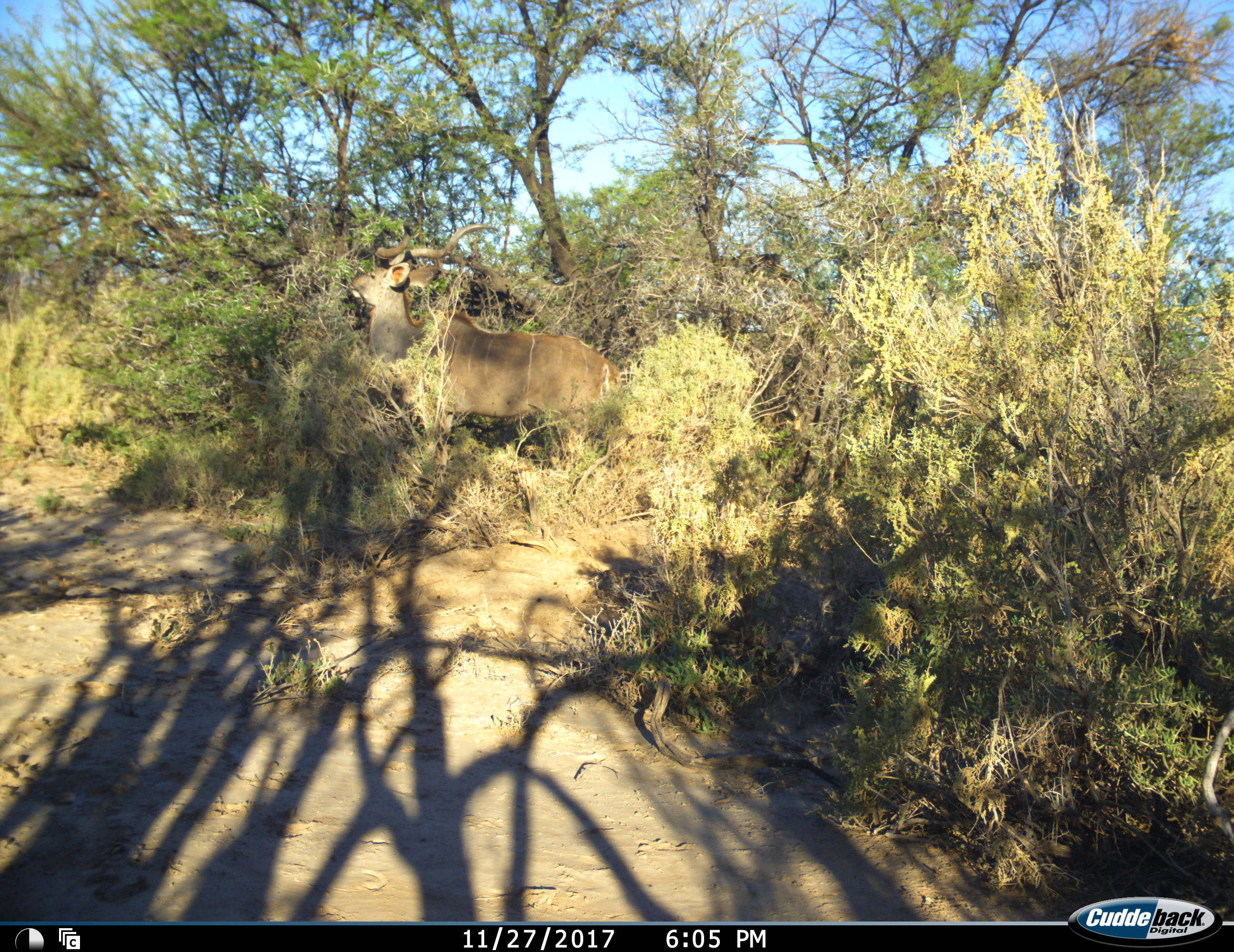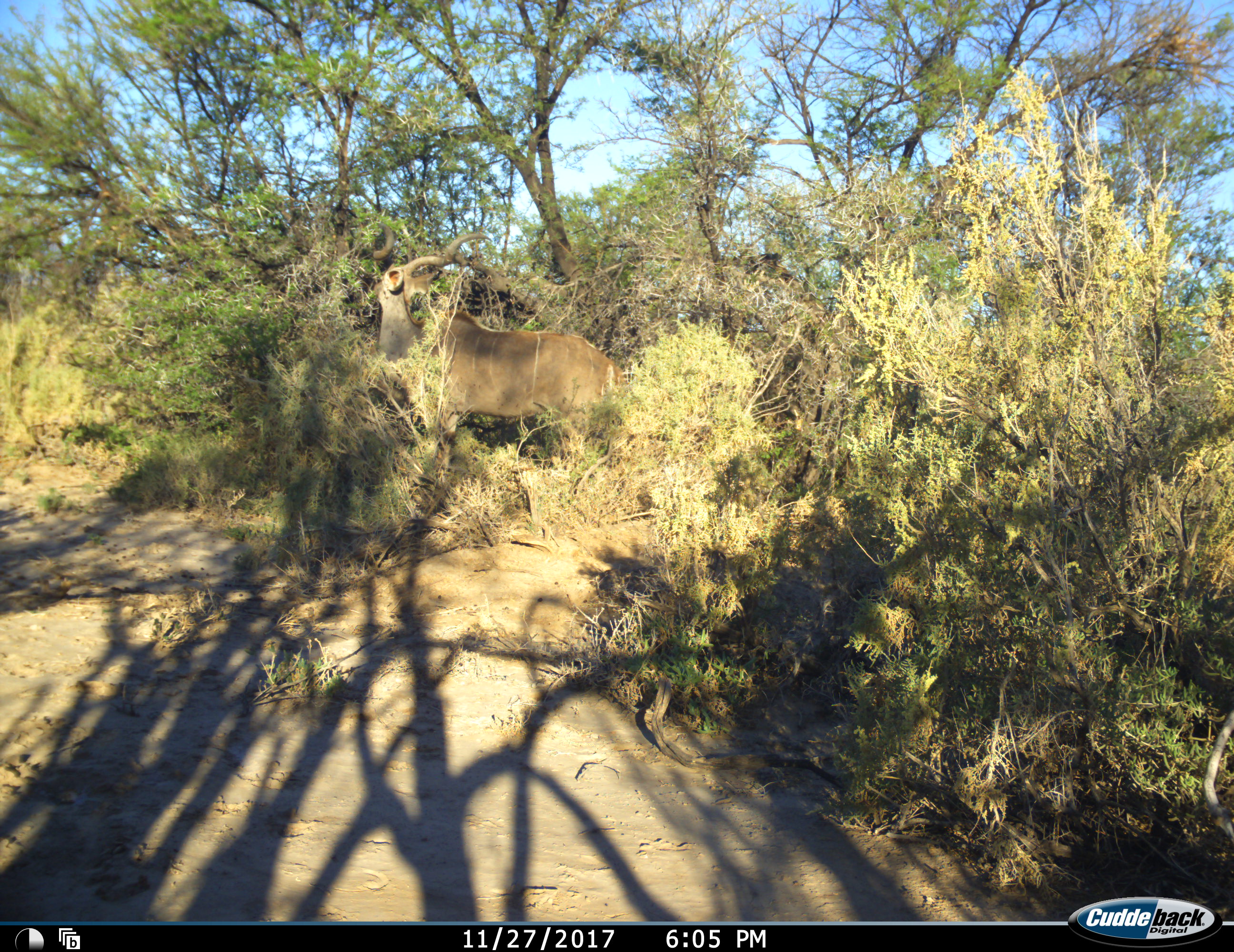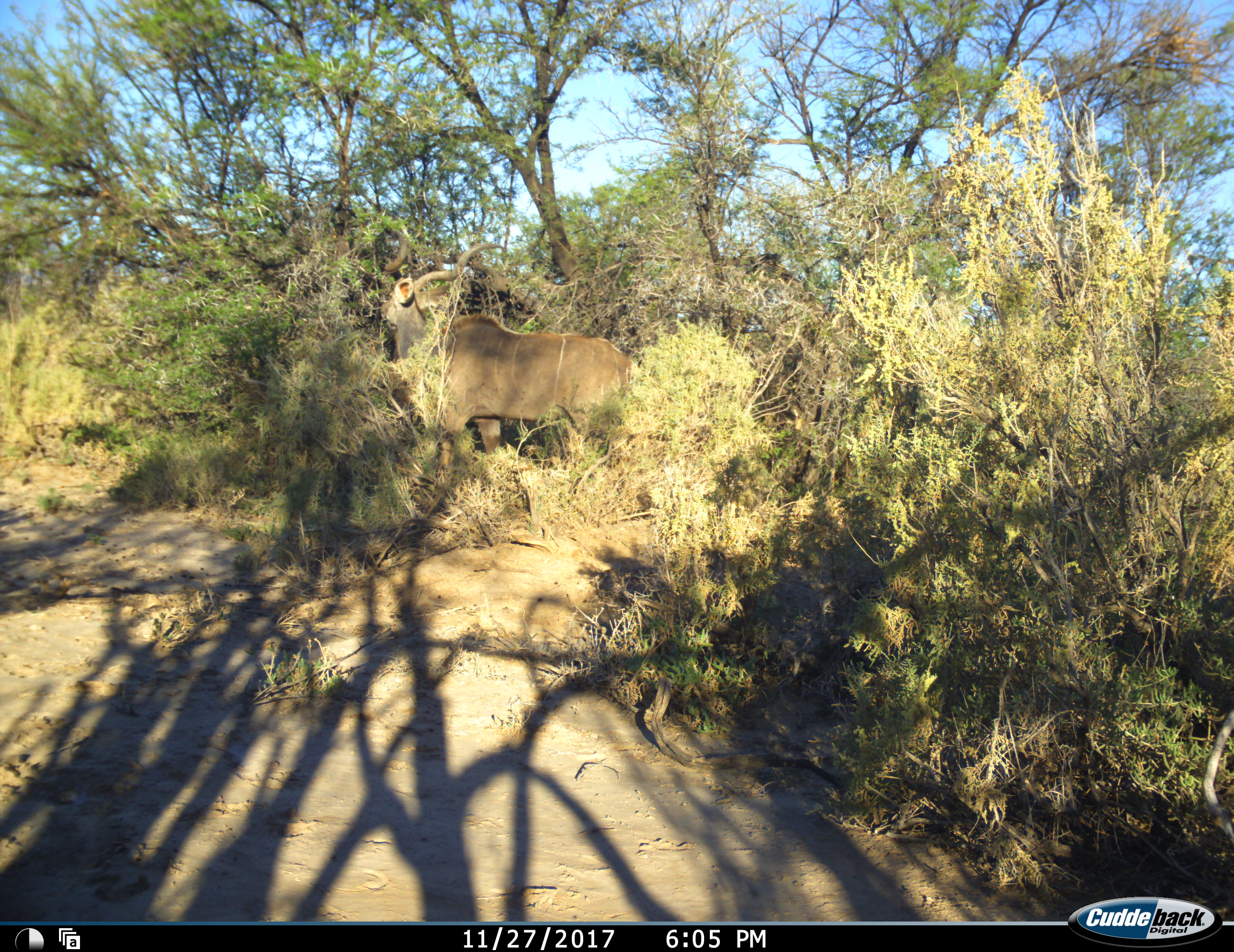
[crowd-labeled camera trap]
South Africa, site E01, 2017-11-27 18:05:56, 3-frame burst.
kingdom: Animalia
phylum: Chordata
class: Mammalia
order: Artiodactyla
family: Bovidae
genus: Tragelaphus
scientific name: Tragelaphus strepsiceros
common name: greater kudu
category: kudu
Kudu (greater kudu) (Tragelaphus strepsiceros), count 1. Behavior (volunteer vote fractions): standing 22%, resting 0%, moving 11%, interacting 0%. Young present (vote fraction): 0%. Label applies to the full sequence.